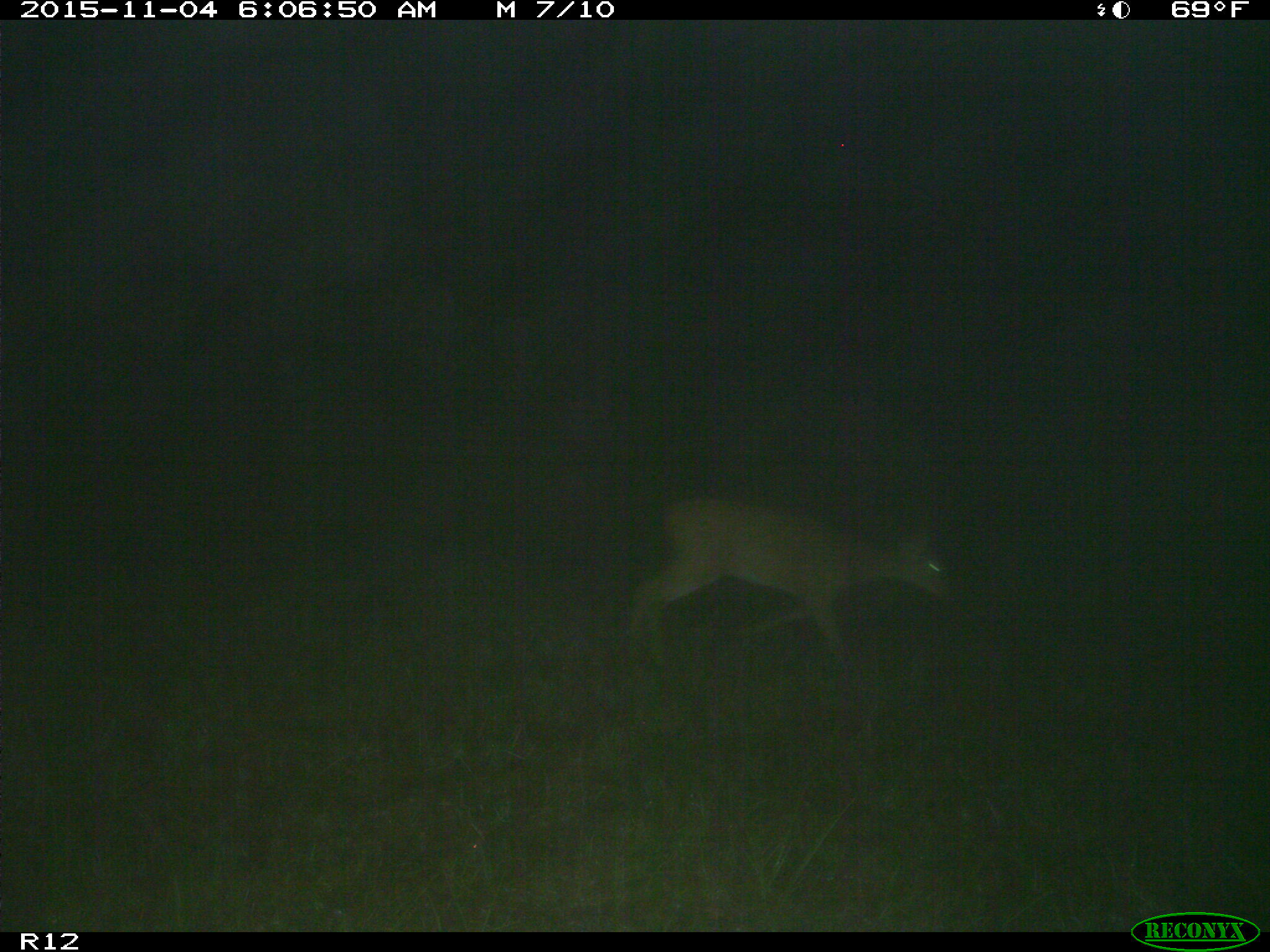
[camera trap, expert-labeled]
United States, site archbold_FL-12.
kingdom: Animalia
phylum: Chordata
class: Mammalia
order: Artiodactyla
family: Cervidae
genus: Odocoileus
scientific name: Odocoileus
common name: deer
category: unidentified deer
Unidentified deer (deer) (Odocoileus).